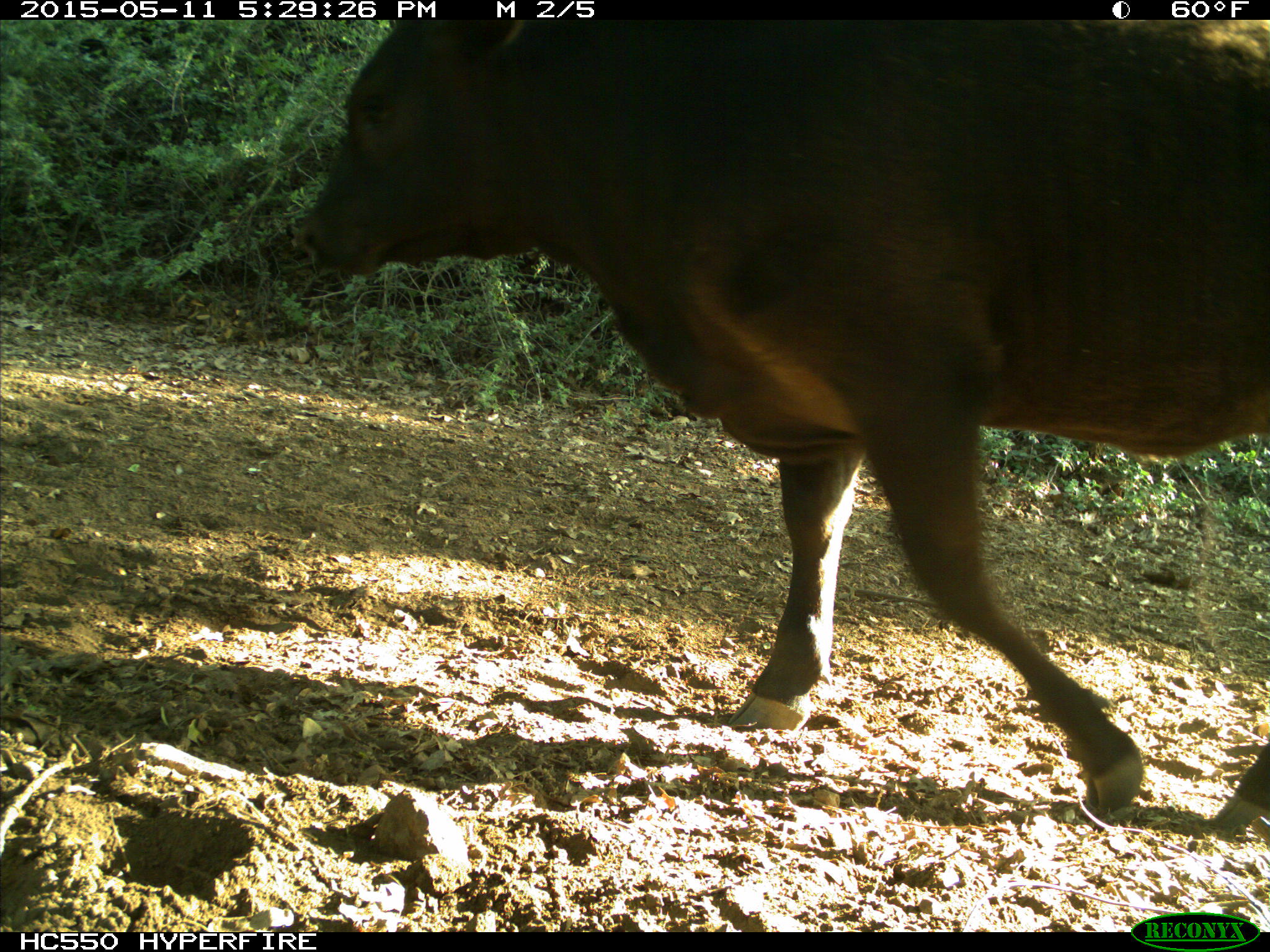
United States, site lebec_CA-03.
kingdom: Animalia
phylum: Chordata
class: Mammalia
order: Artiodactyla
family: Bovidae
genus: Bos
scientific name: Bos taurus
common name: domestic cow